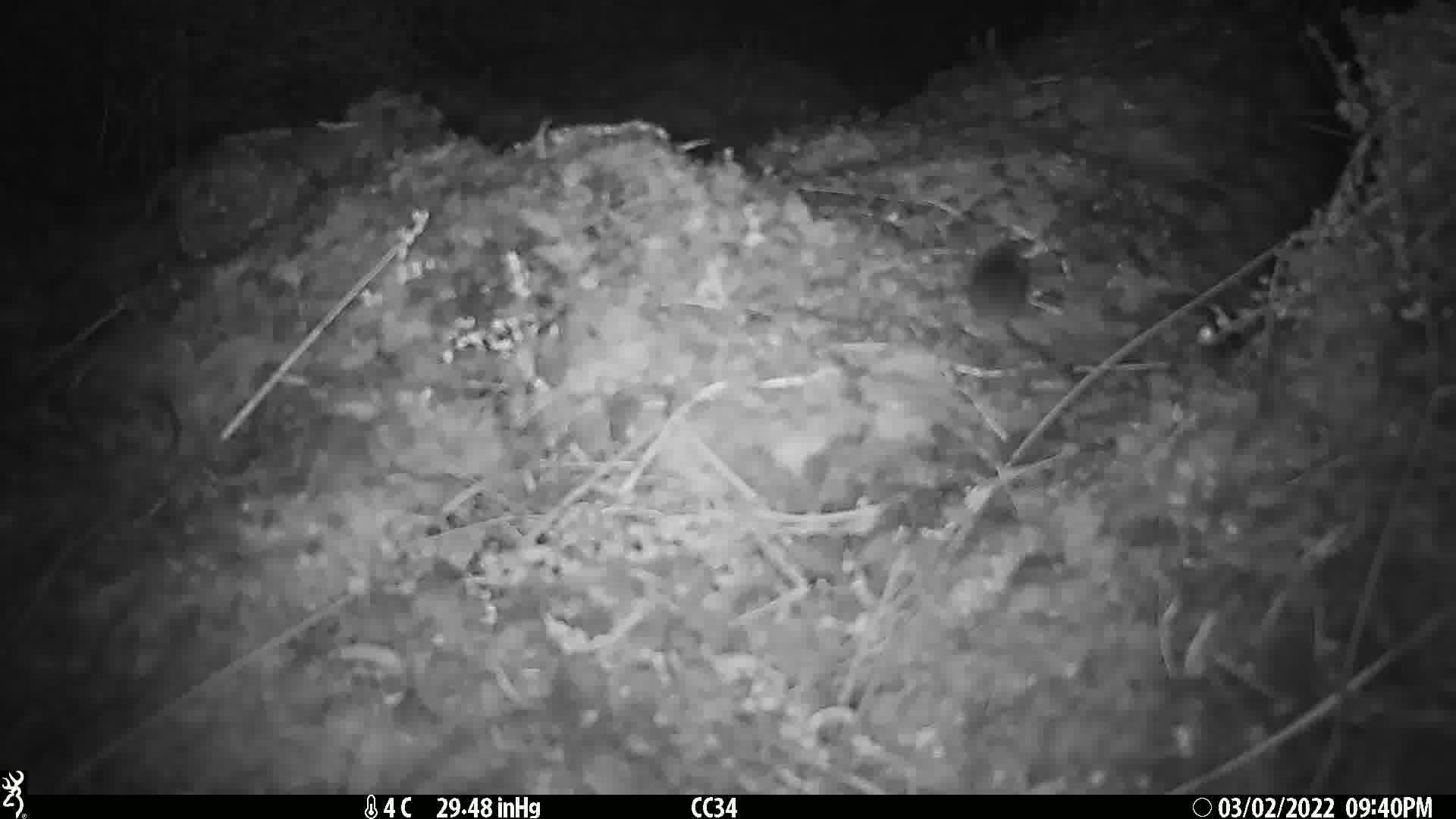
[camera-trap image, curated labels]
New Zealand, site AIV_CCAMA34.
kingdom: Animalia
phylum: Chordata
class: Mammalia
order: Rodentia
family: Muridae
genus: Mus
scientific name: Mus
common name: mouse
Mouse (Mus).